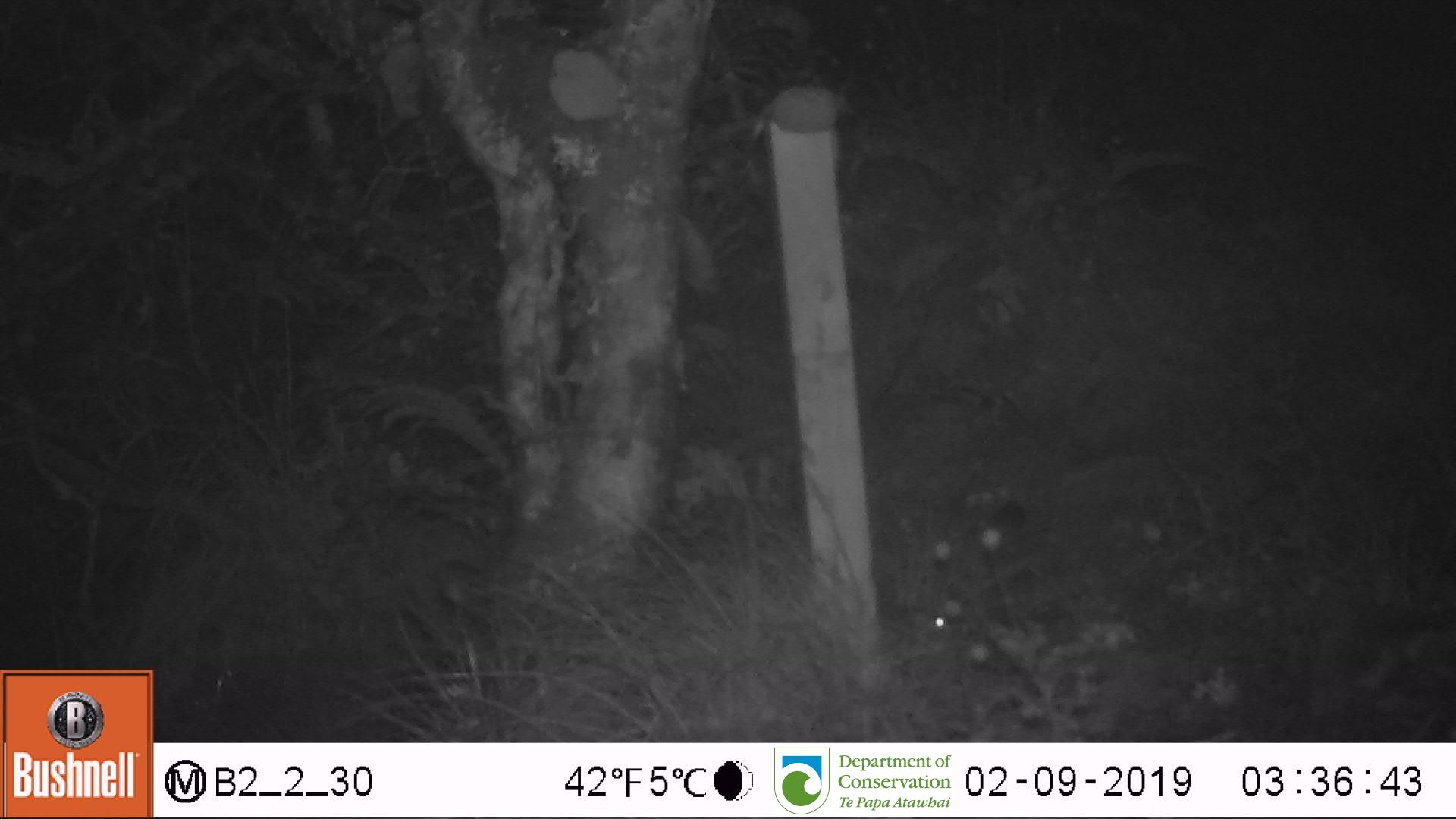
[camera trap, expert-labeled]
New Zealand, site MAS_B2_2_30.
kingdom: Animalia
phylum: Chordata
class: Mammalia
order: Rodentia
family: Muridae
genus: Mus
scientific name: Mus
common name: mouse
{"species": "mouse (Mus)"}